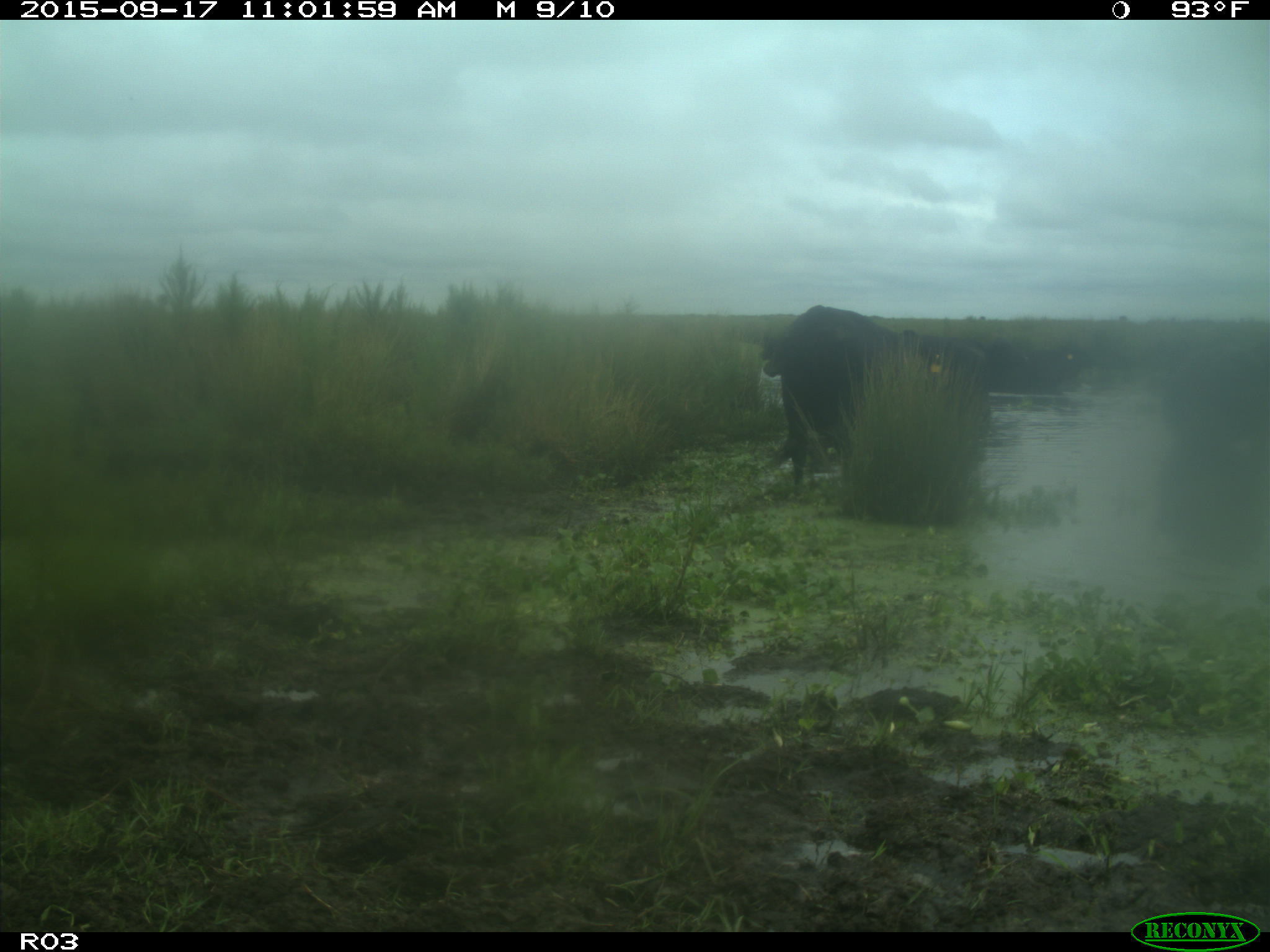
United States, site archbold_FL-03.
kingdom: Animalia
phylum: Chordata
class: Mammalia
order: Artiodactyla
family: Bovidae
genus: Bos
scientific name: Bos taurus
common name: domestic cow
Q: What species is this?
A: Bos taurus (domestic cow).